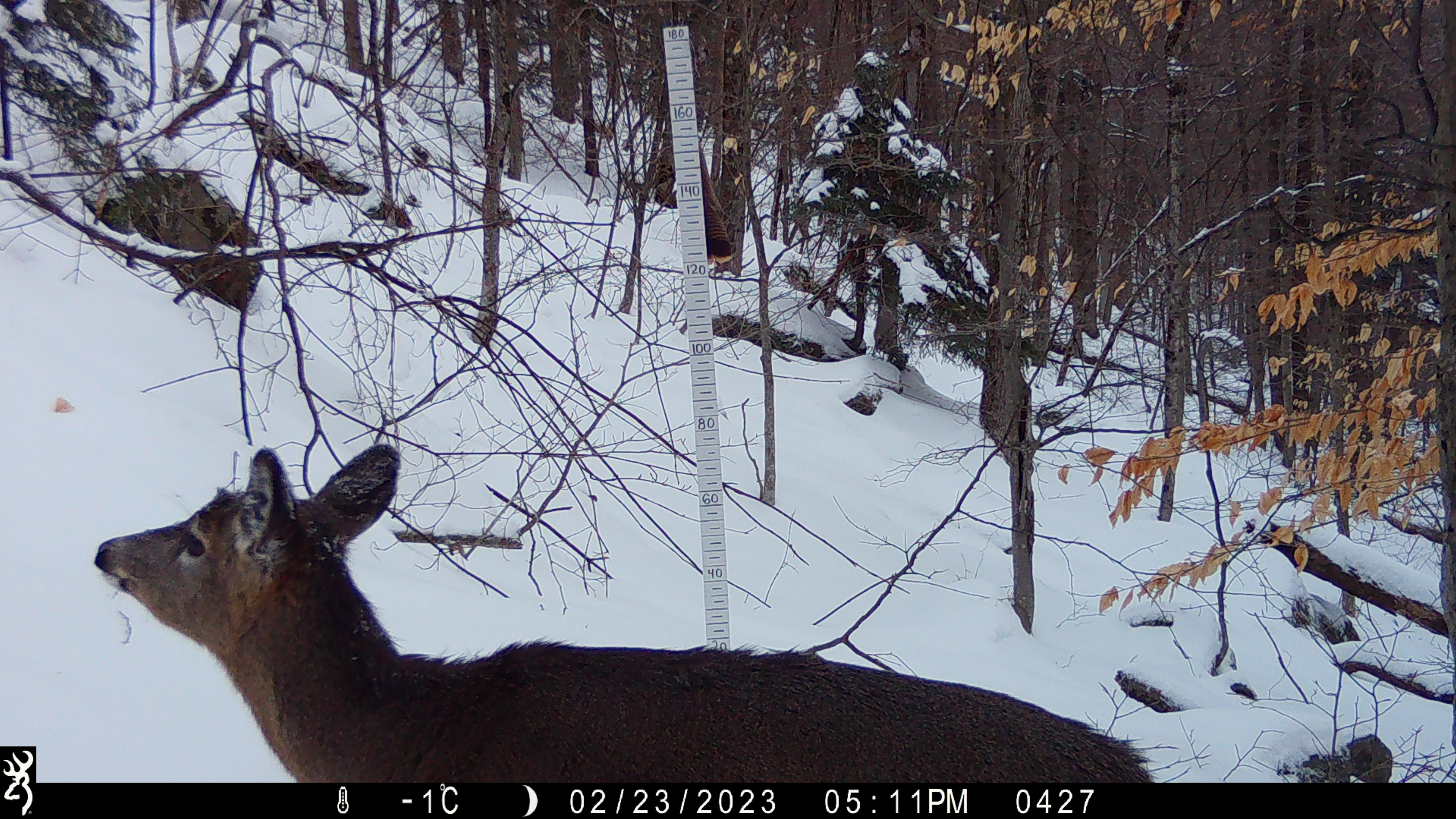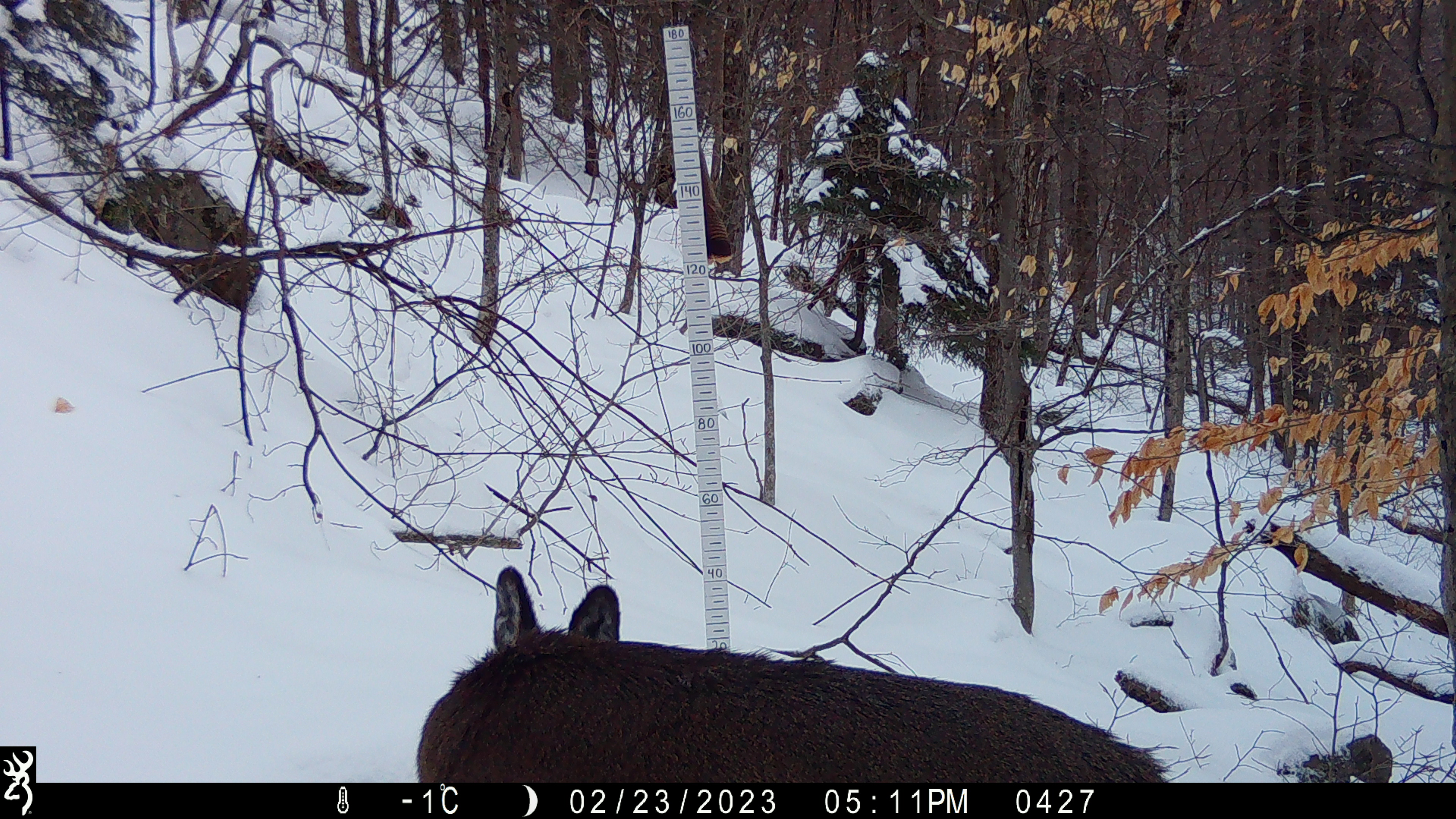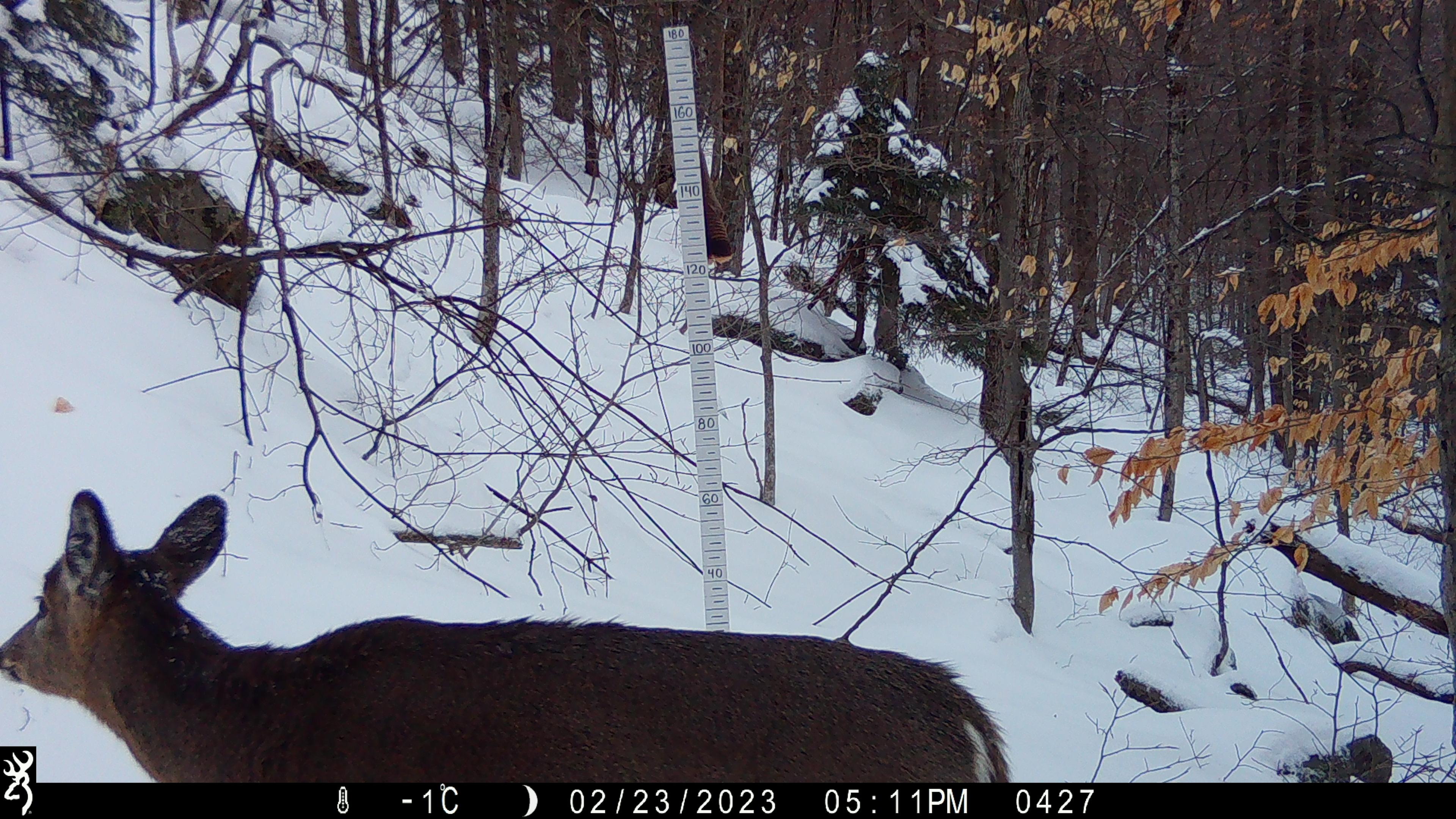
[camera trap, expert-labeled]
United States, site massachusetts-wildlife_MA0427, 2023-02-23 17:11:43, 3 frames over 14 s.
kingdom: Animalia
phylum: Chordata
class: Mammalia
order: Artiodactyla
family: Cervidae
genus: Odocoileus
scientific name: Odocoileus virginianus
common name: white-tailed deer